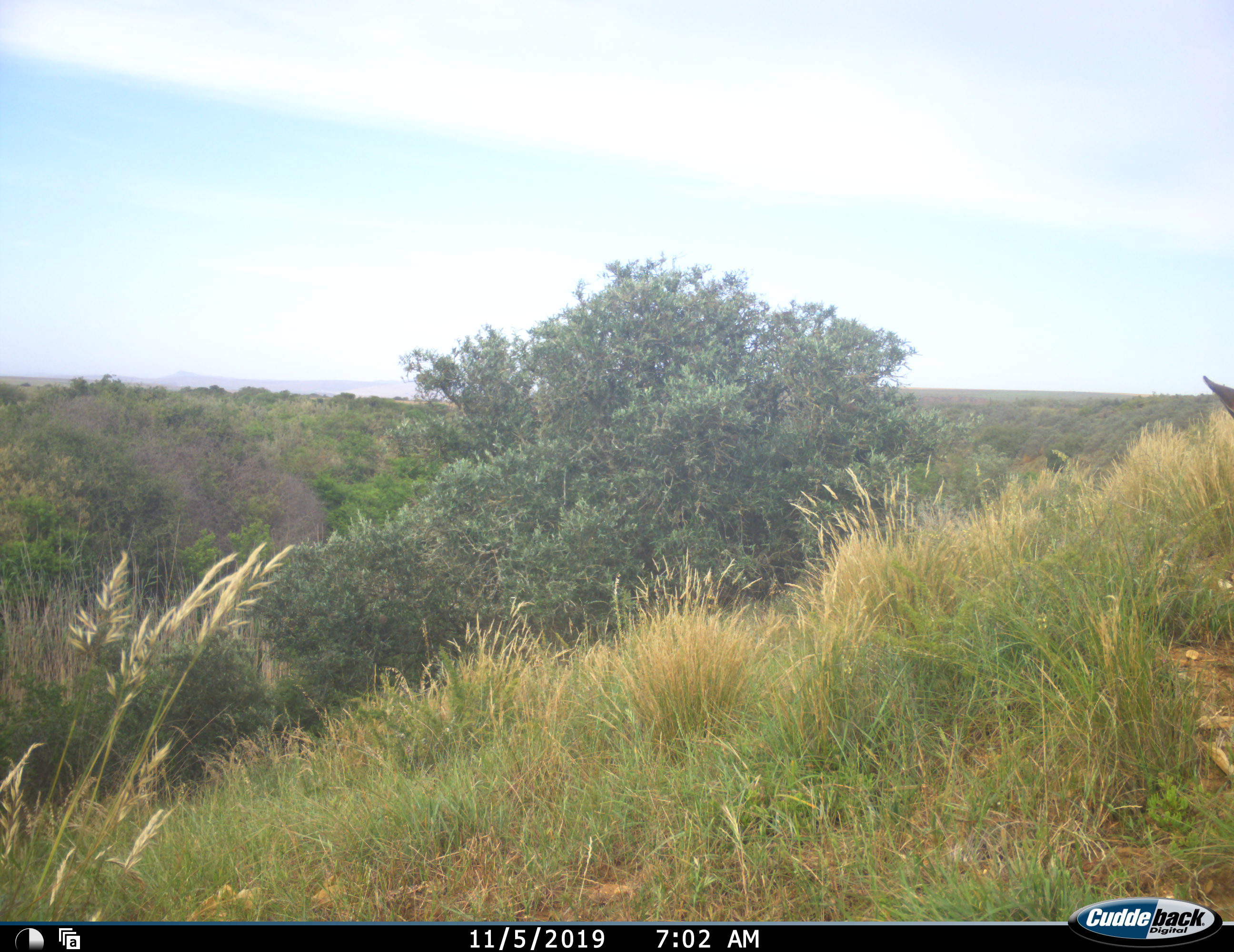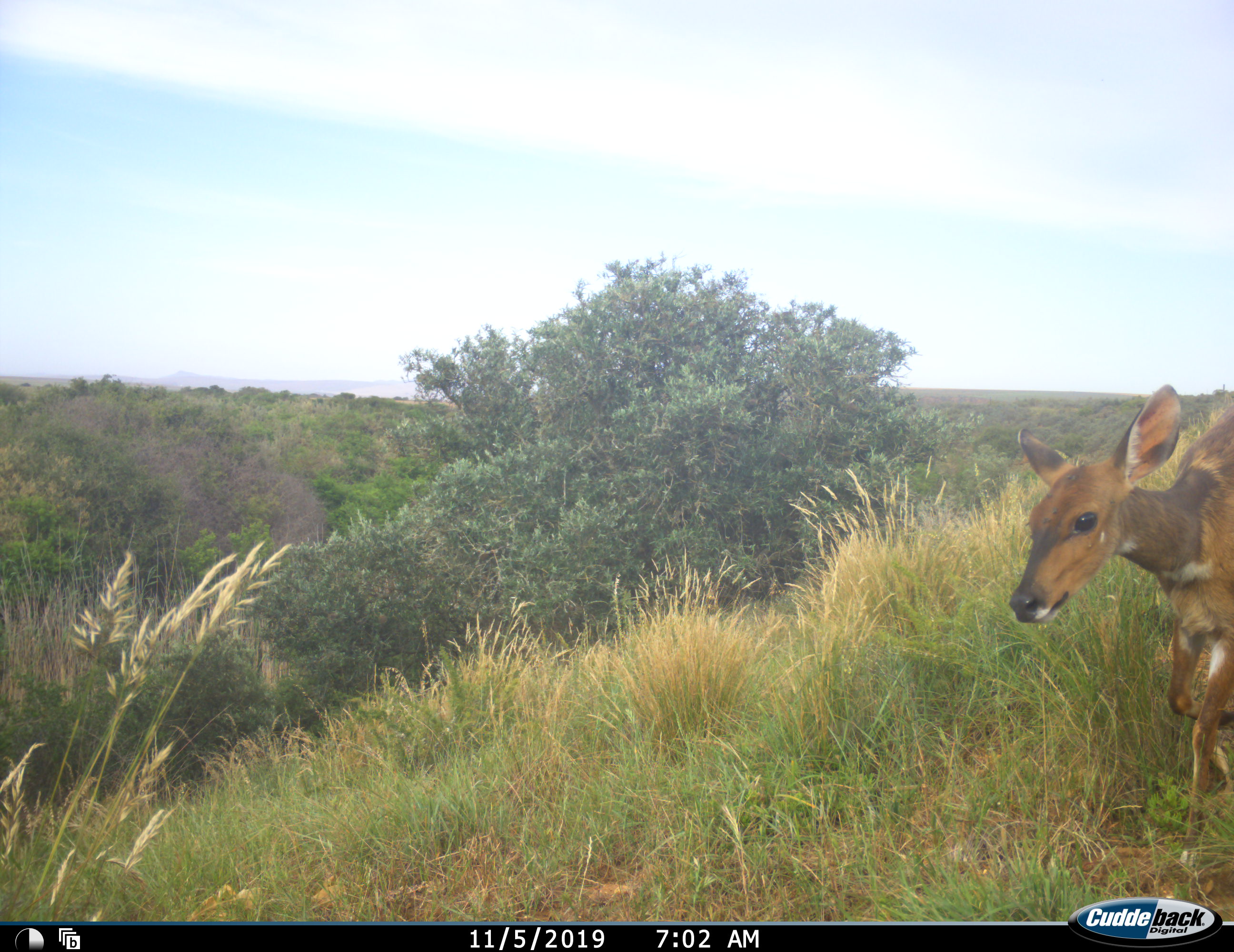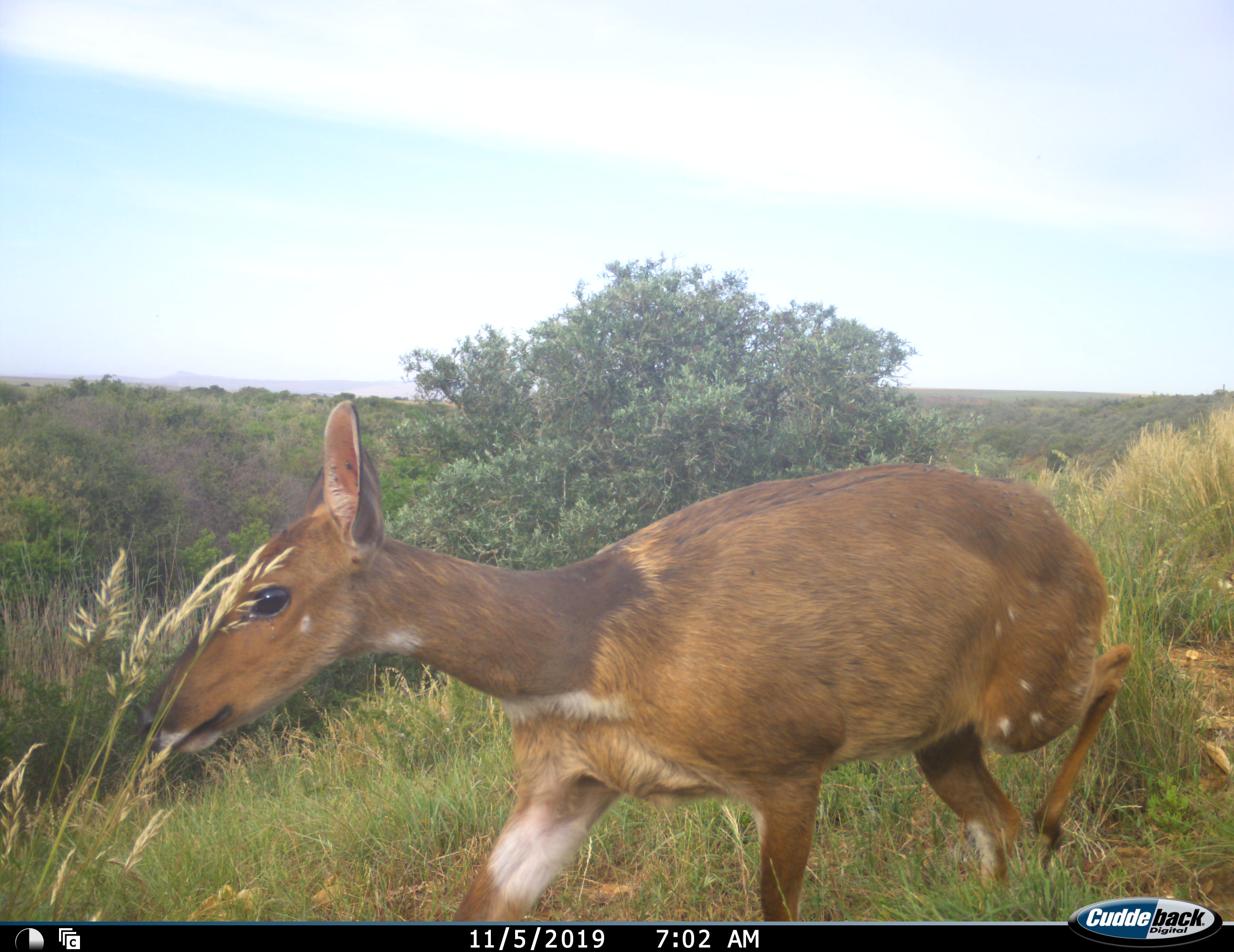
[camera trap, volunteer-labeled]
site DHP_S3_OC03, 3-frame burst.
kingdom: Animalia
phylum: Chordata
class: Mammalia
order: Artiodactyla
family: Bovidae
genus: Tragelaphus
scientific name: Tragelaphus scriptus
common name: bushbuck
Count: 1.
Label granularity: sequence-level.